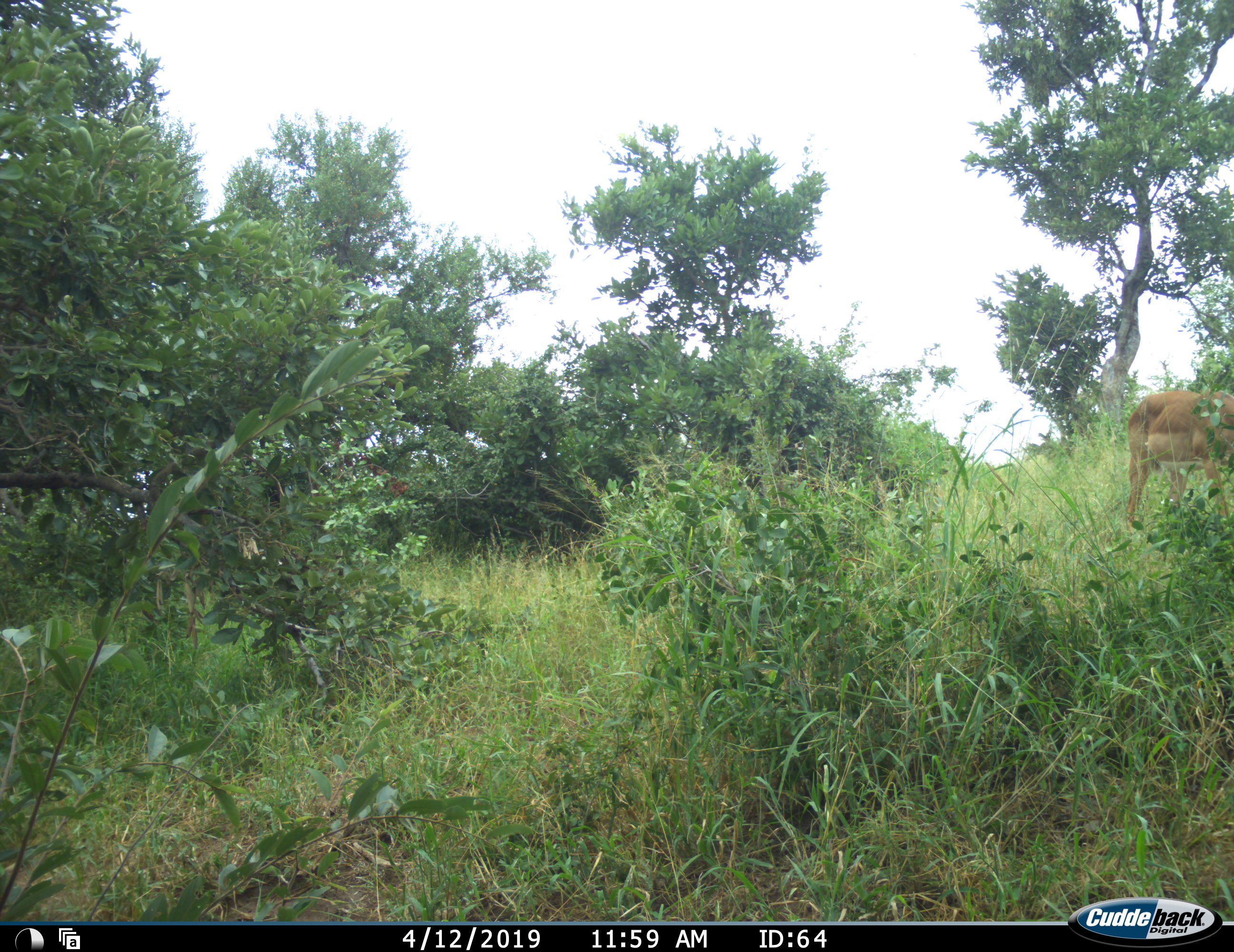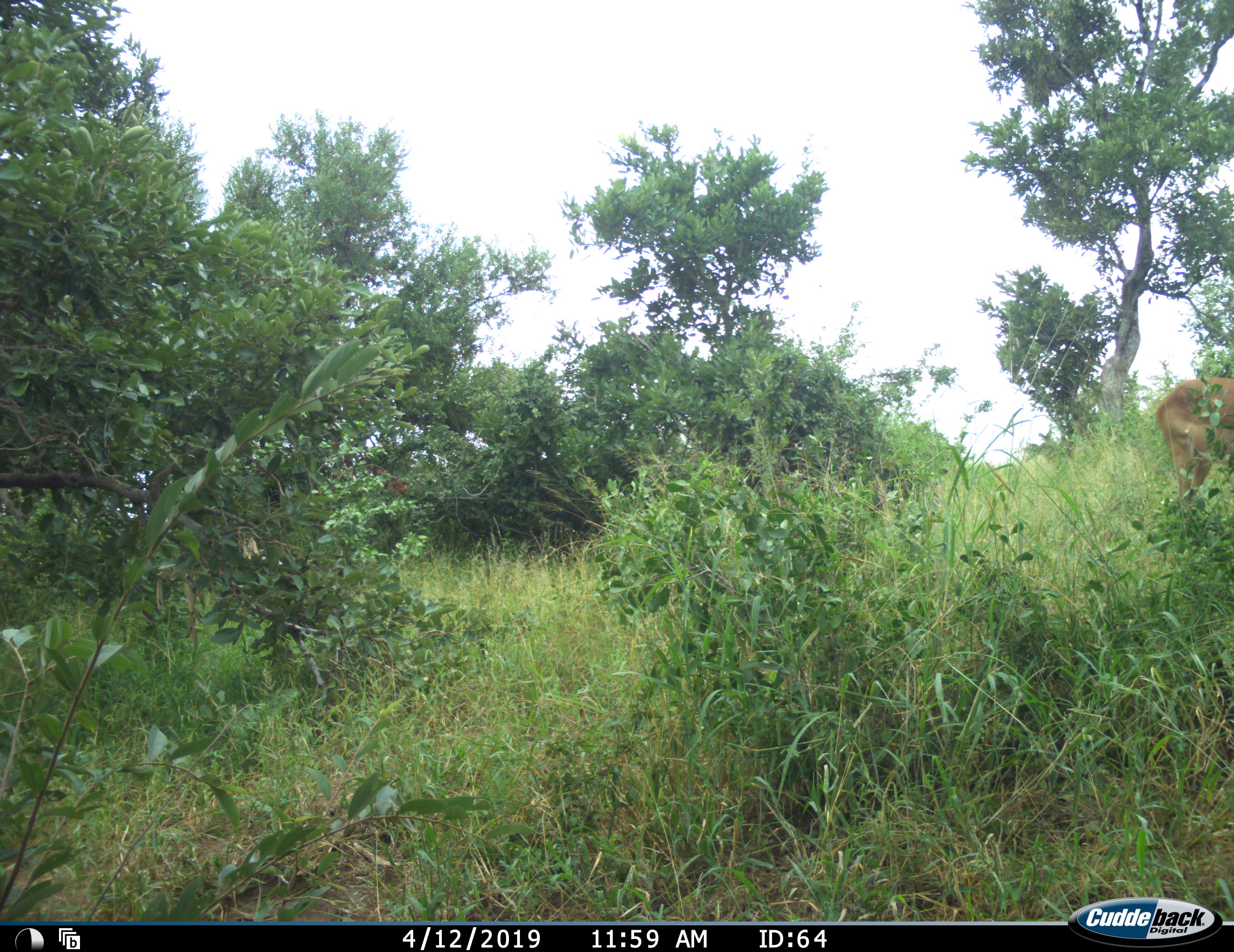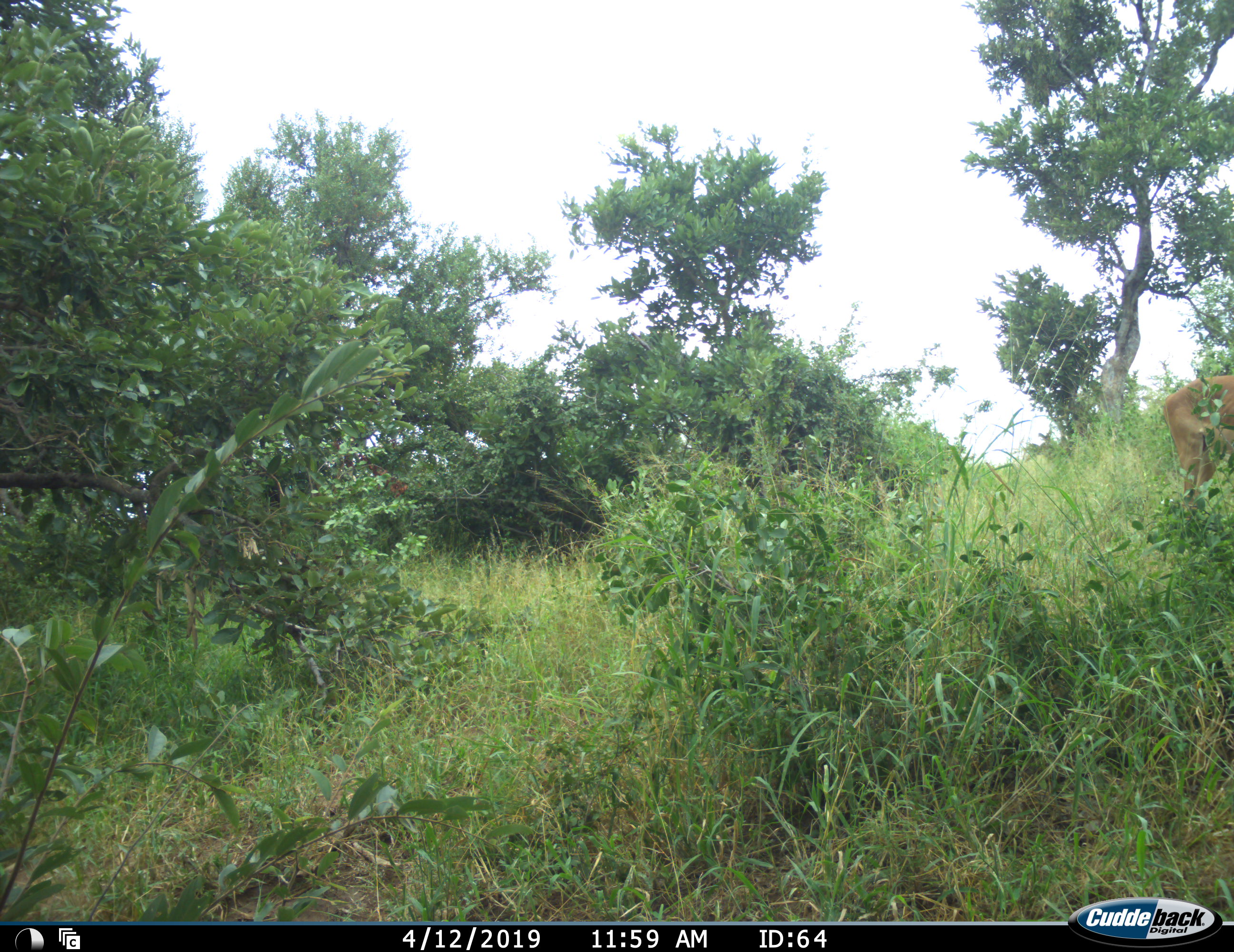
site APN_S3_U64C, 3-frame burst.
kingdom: Animalia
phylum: Chordata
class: Mammalia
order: Artiodactyla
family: Bovidae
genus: Aepyceros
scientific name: Aepyceros melampus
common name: impala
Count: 1.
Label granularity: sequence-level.